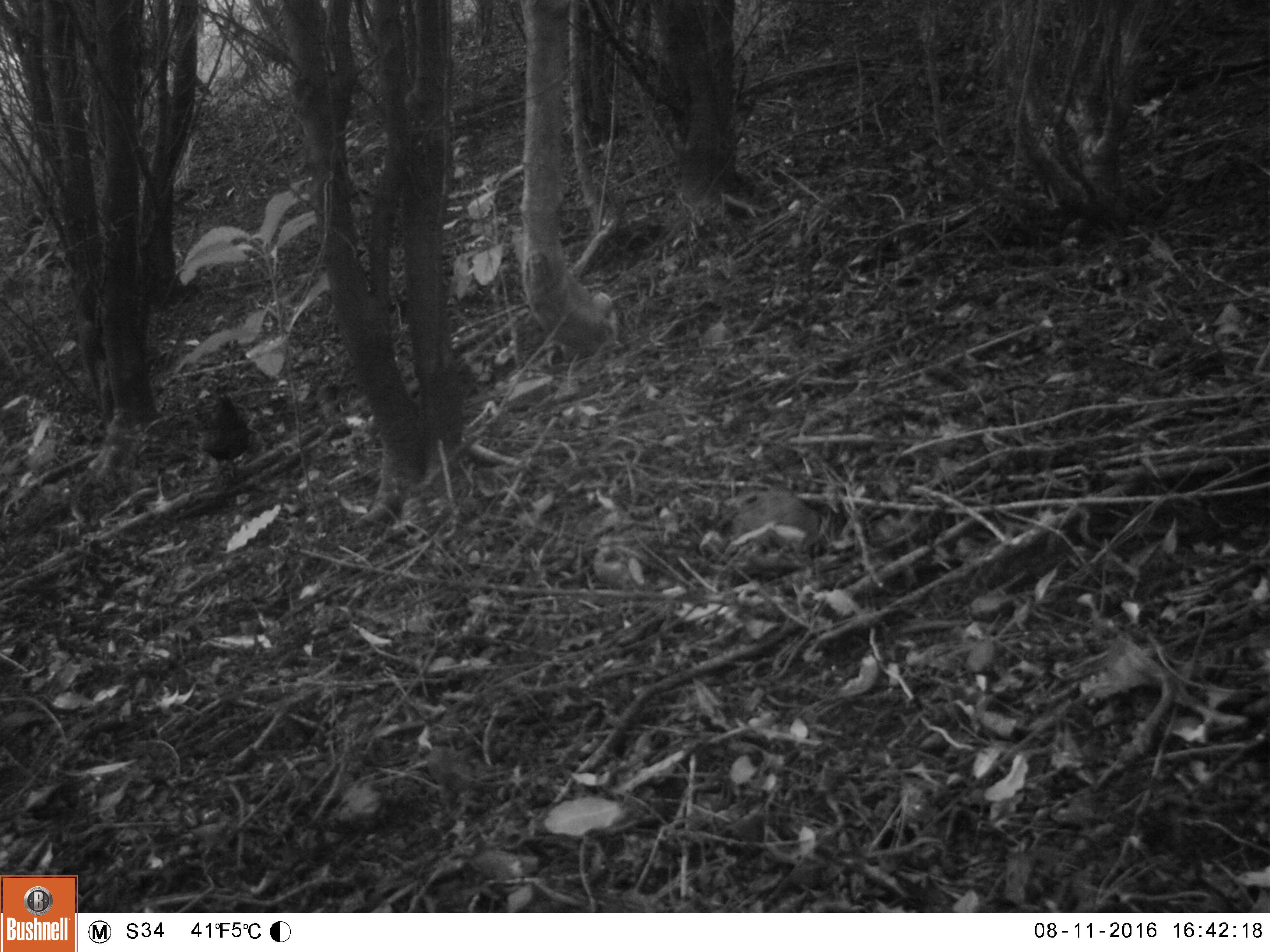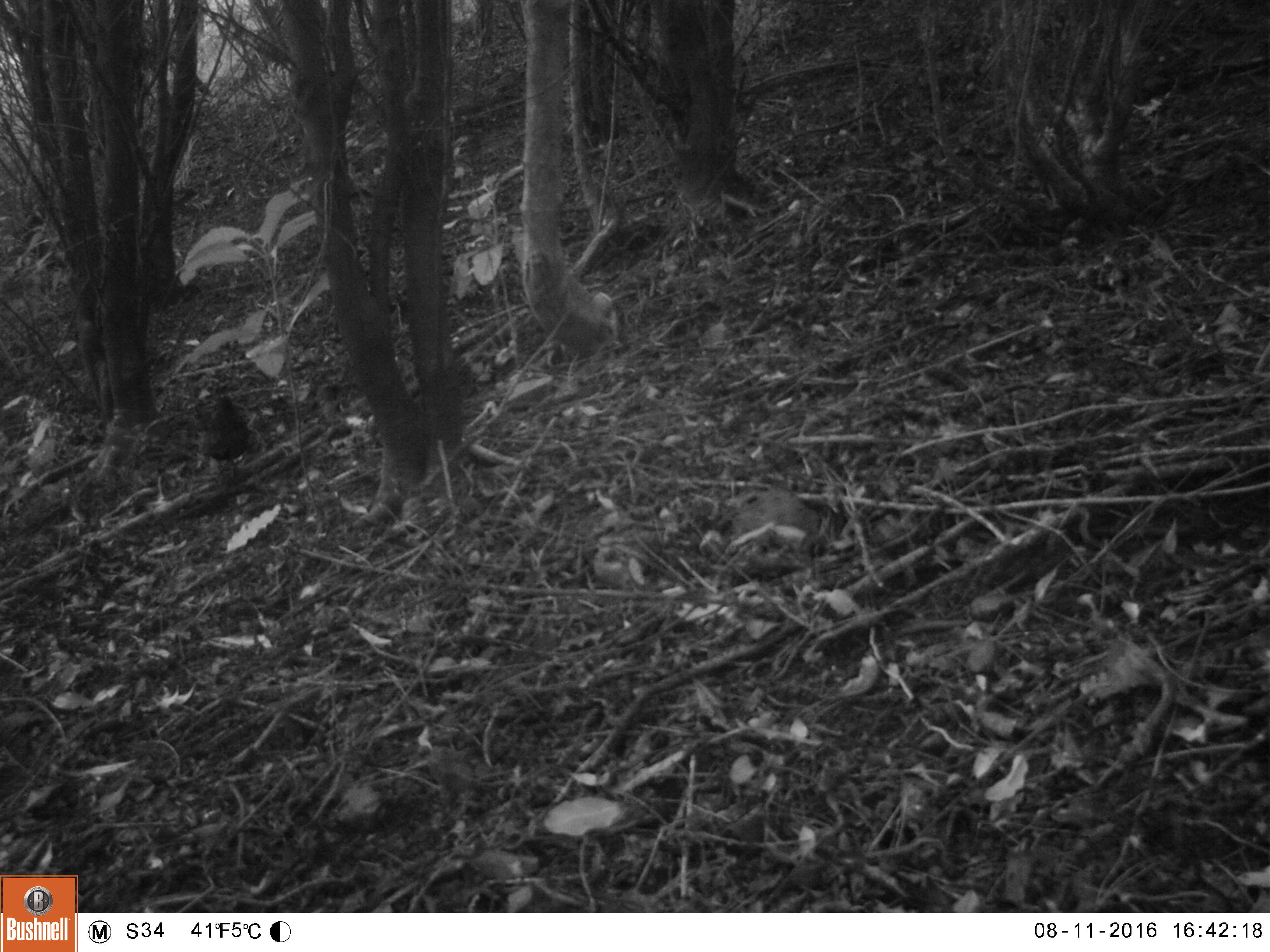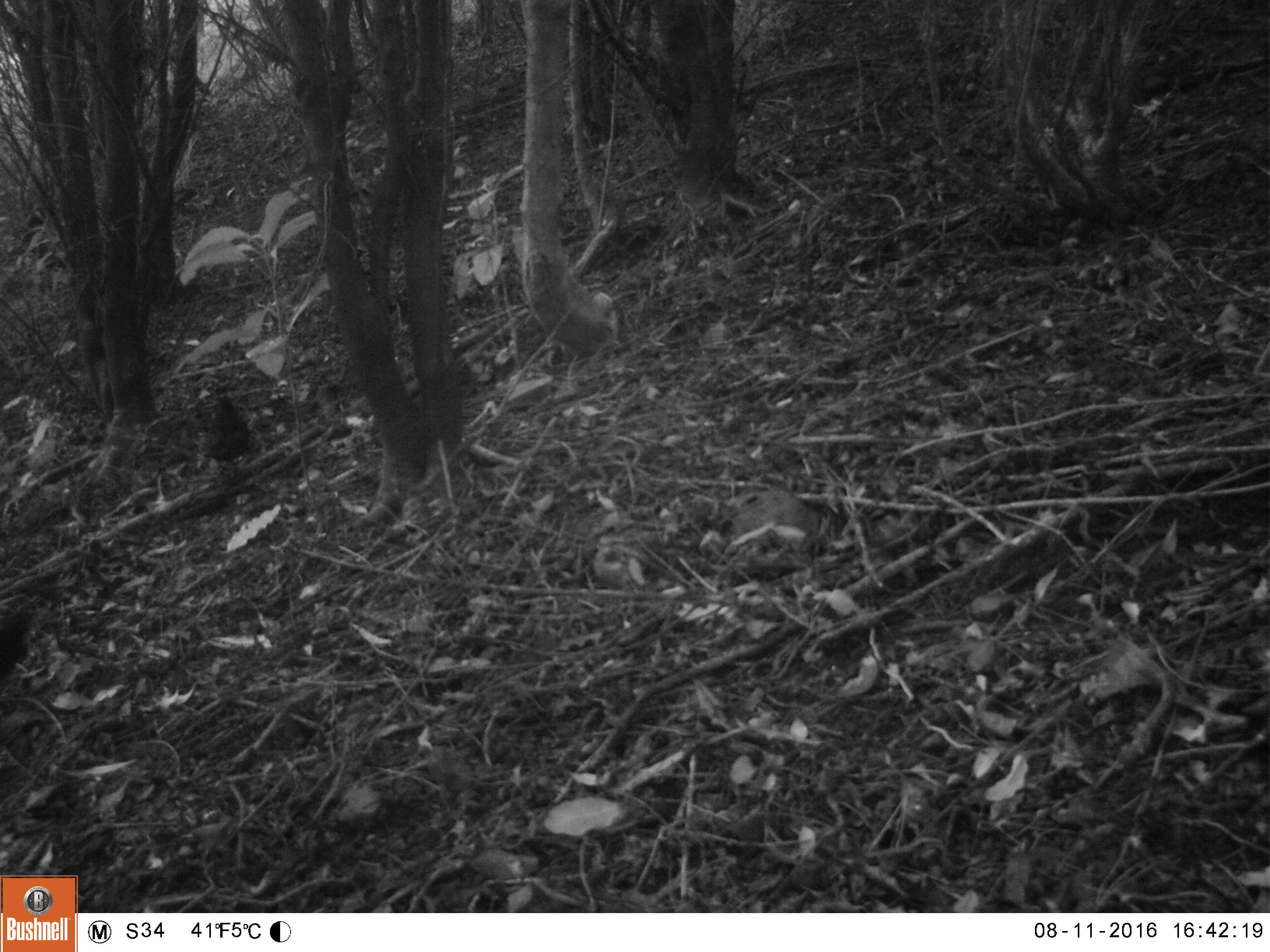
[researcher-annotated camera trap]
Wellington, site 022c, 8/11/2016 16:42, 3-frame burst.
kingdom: Animalia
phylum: Chordata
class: Aves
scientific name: Aves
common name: bird